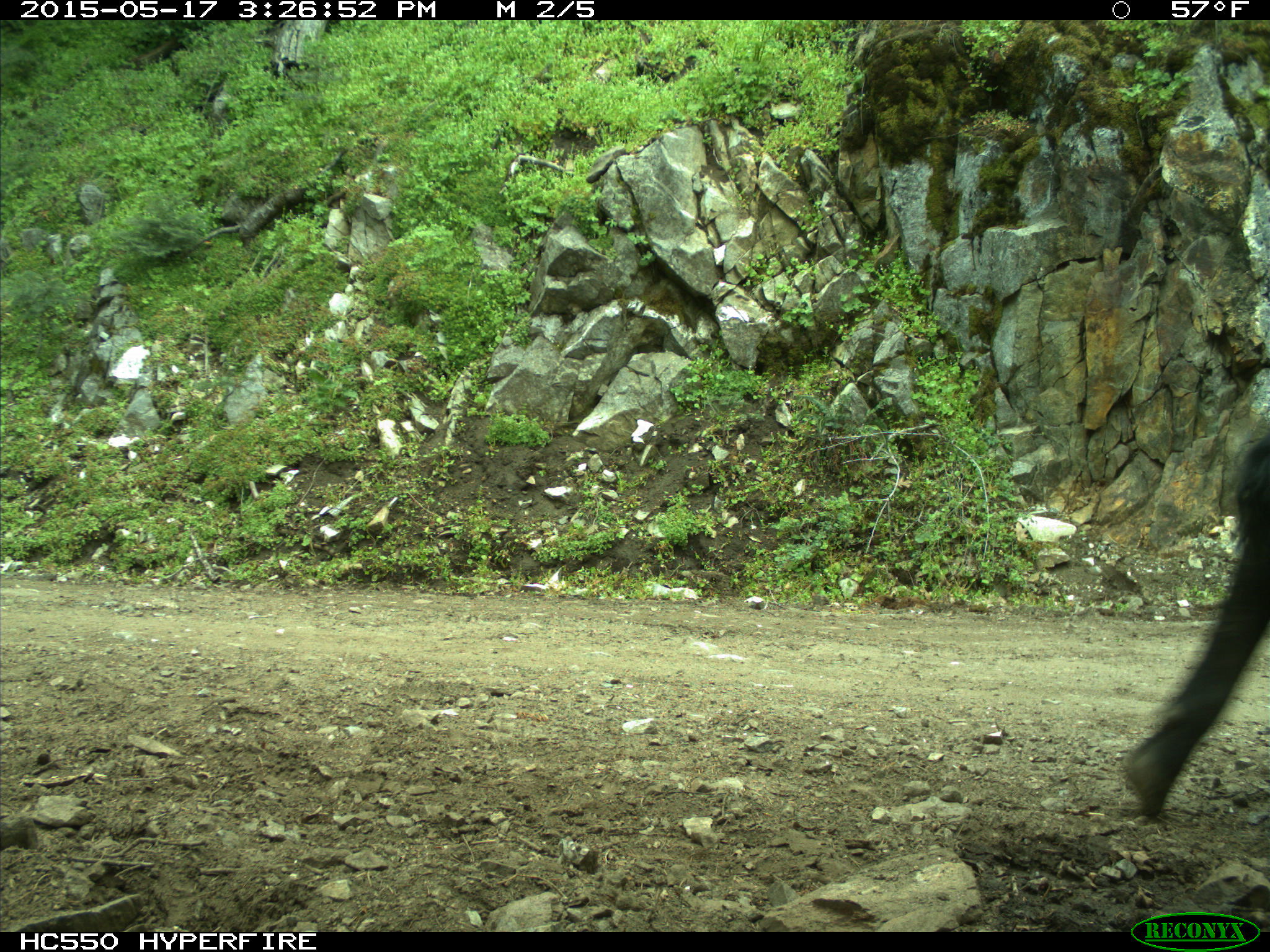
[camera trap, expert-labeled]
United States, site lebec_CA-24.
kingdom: Animalia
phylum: Chordata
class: Mammalia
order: Artiodactyla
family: Bovidae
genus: Bos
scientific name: Bos taurus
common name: domestic cow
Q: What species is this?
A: Bos taurus (domestic cow).